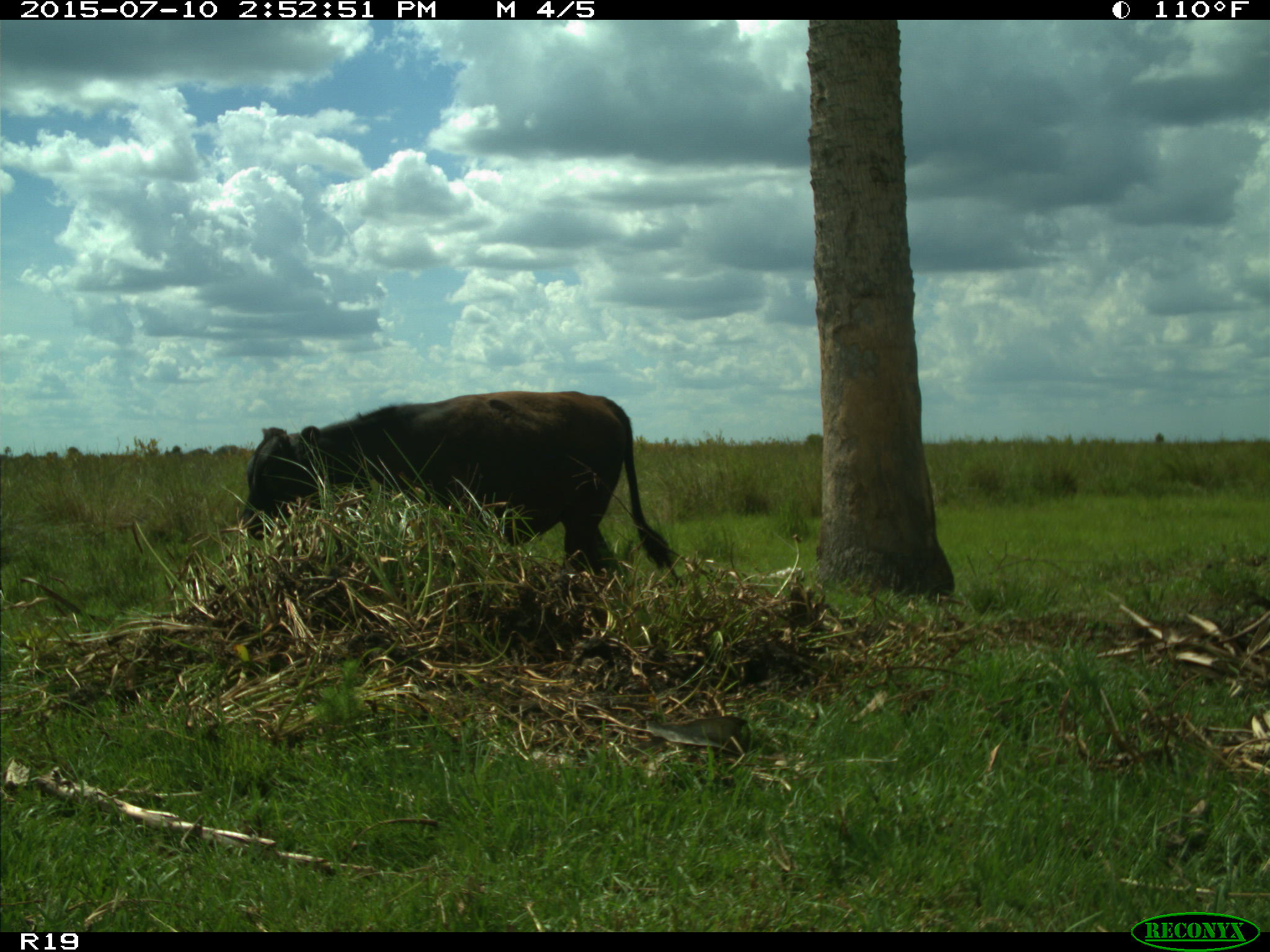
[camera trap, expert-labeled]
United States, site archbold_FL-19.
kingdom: Animalia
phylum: Chordata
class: Mammalia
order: Artiodactyla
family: Bovidae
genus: Bos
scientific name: Bos taurus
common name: domestic cow